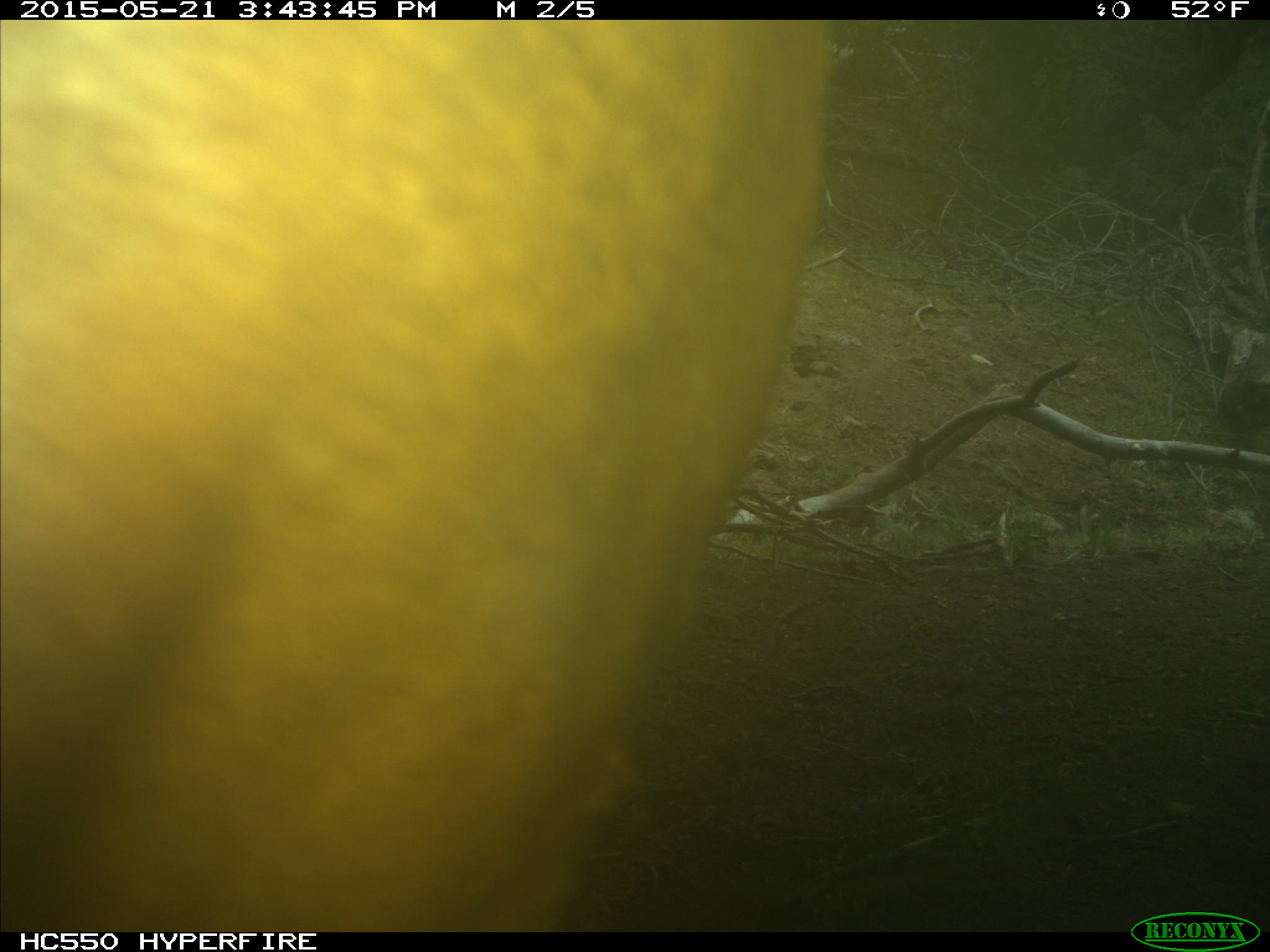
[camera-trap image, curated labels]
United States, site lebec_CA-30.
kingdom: Animalia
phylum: Chordata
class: Mammalia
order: Artiodactyla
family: Bovidae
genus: Bos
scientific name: Bos taurus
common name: domestic cow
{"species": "Bos taurus (domestic cow)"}